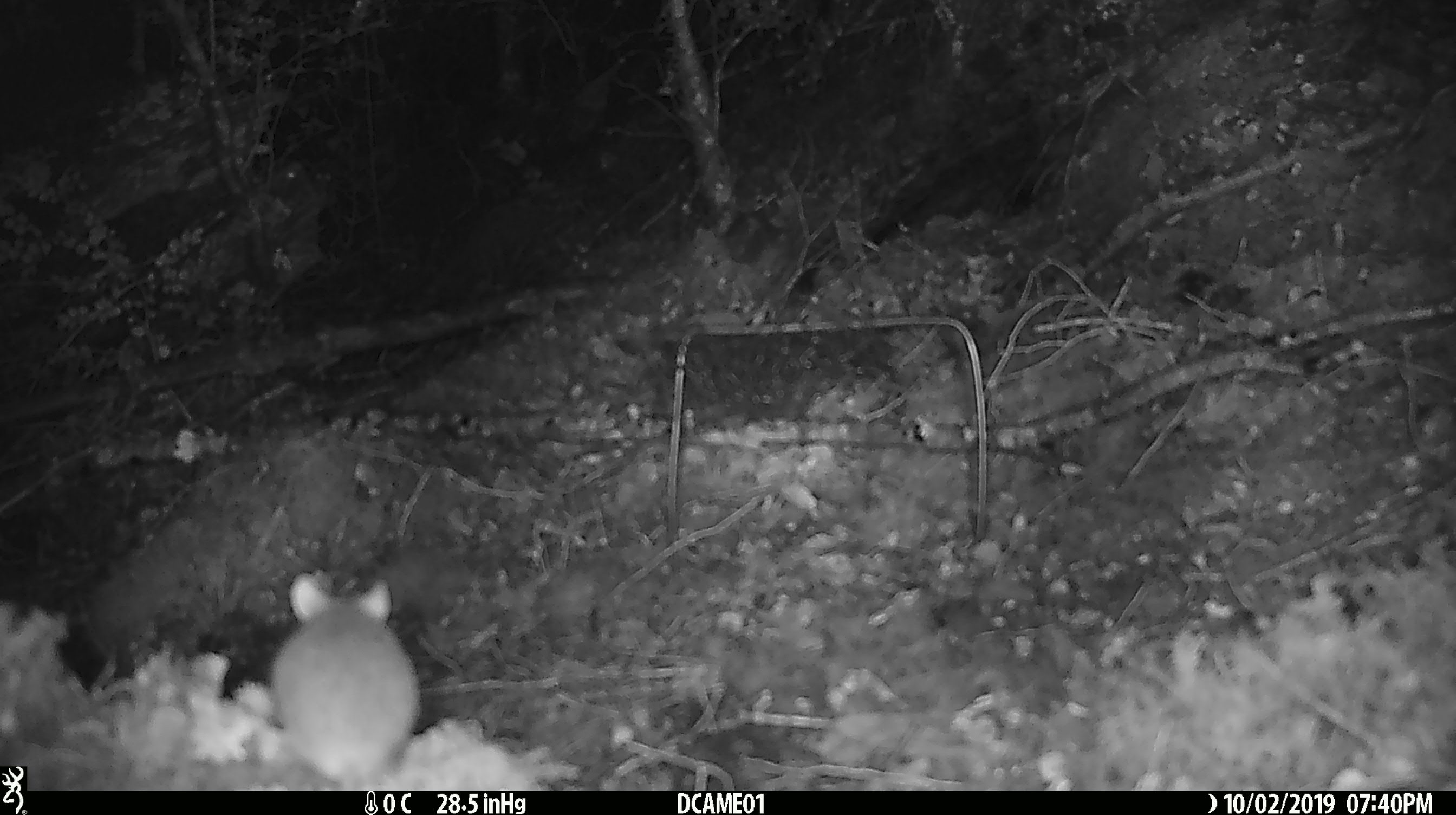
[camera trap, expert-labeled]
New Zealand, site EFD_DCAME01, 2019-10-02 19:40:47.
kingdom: Animalia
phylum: Chordata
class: Mammalia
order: Rodentia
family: Muridae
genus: Mus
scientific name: Mus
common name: mouse